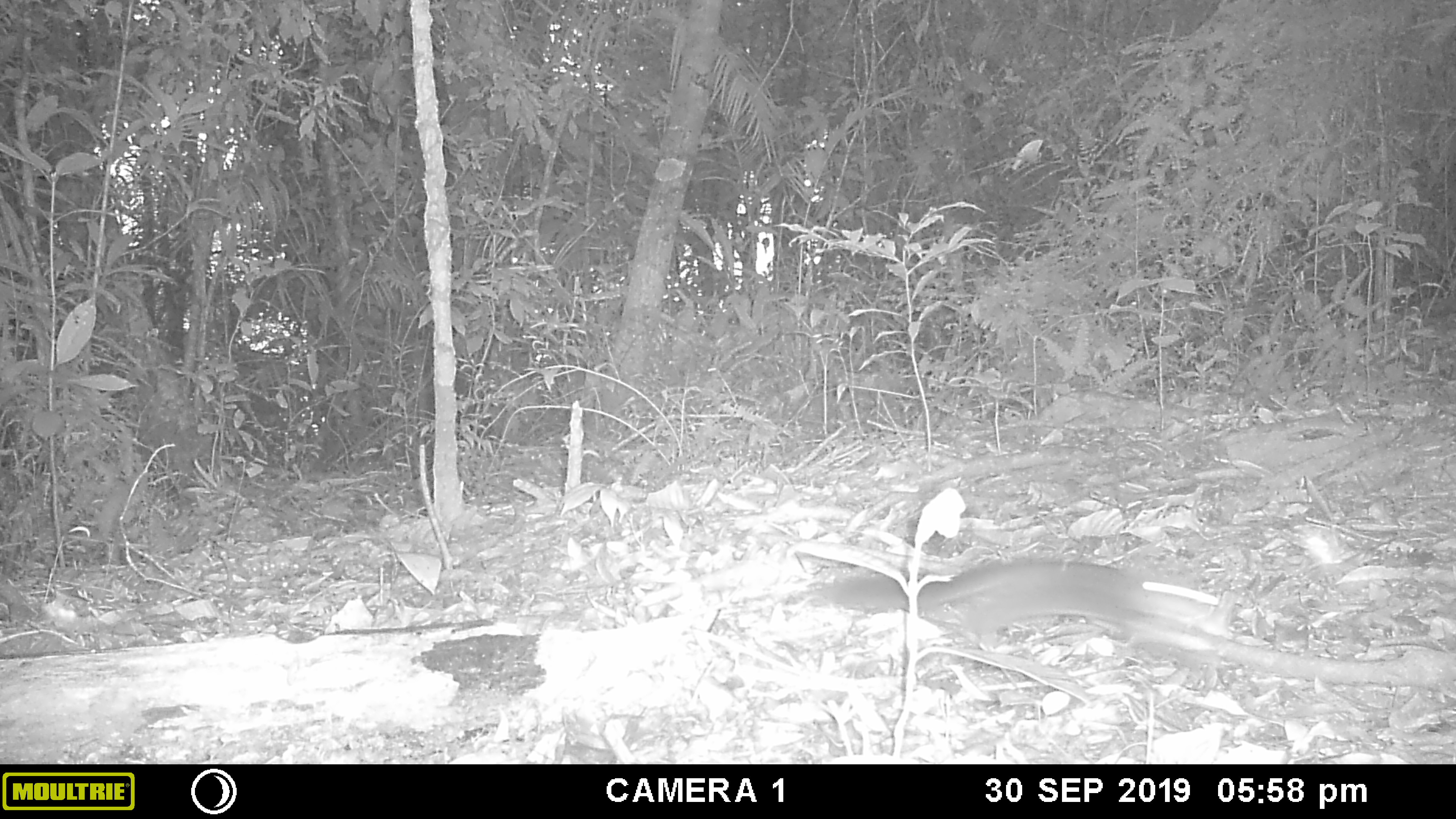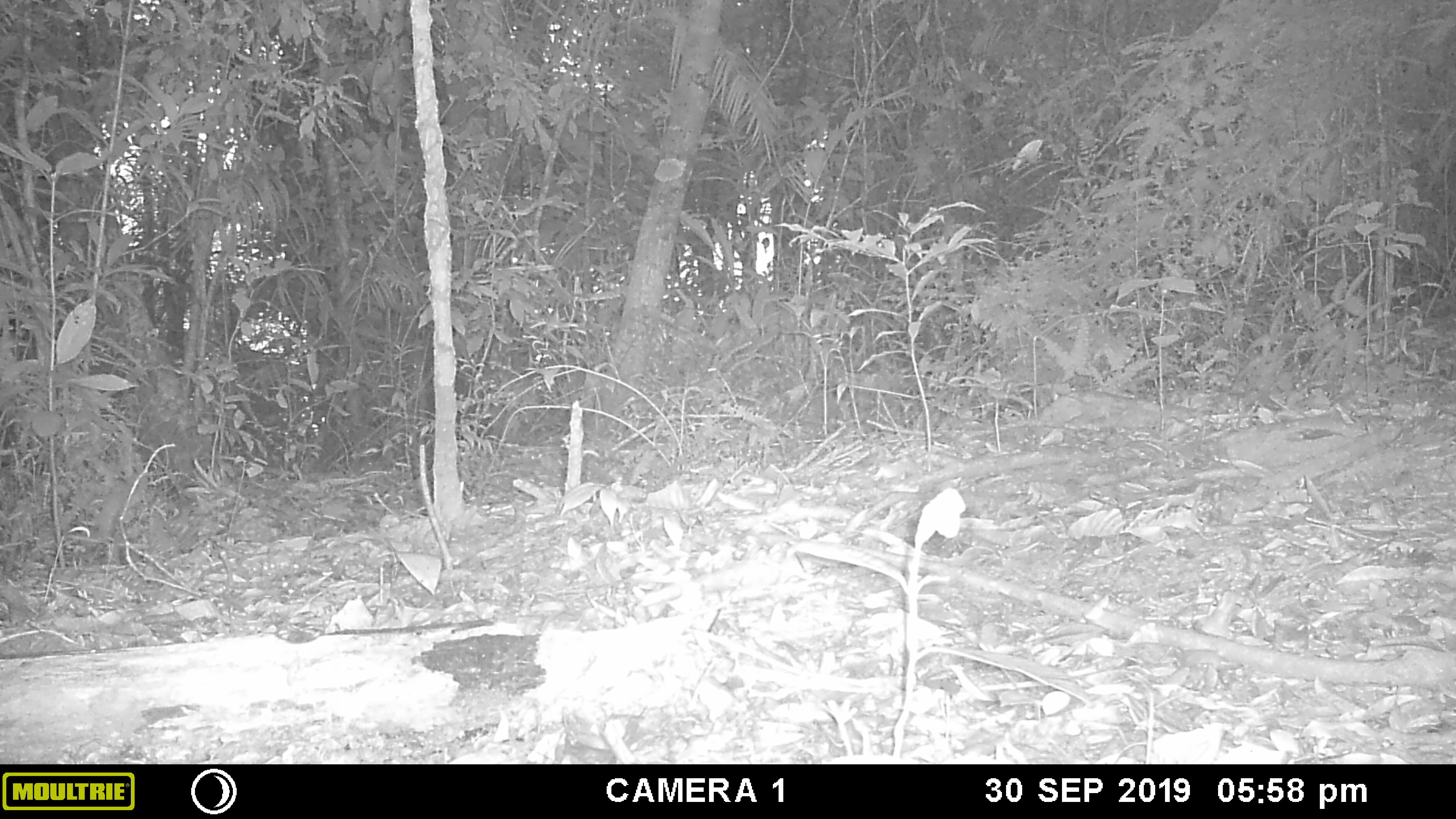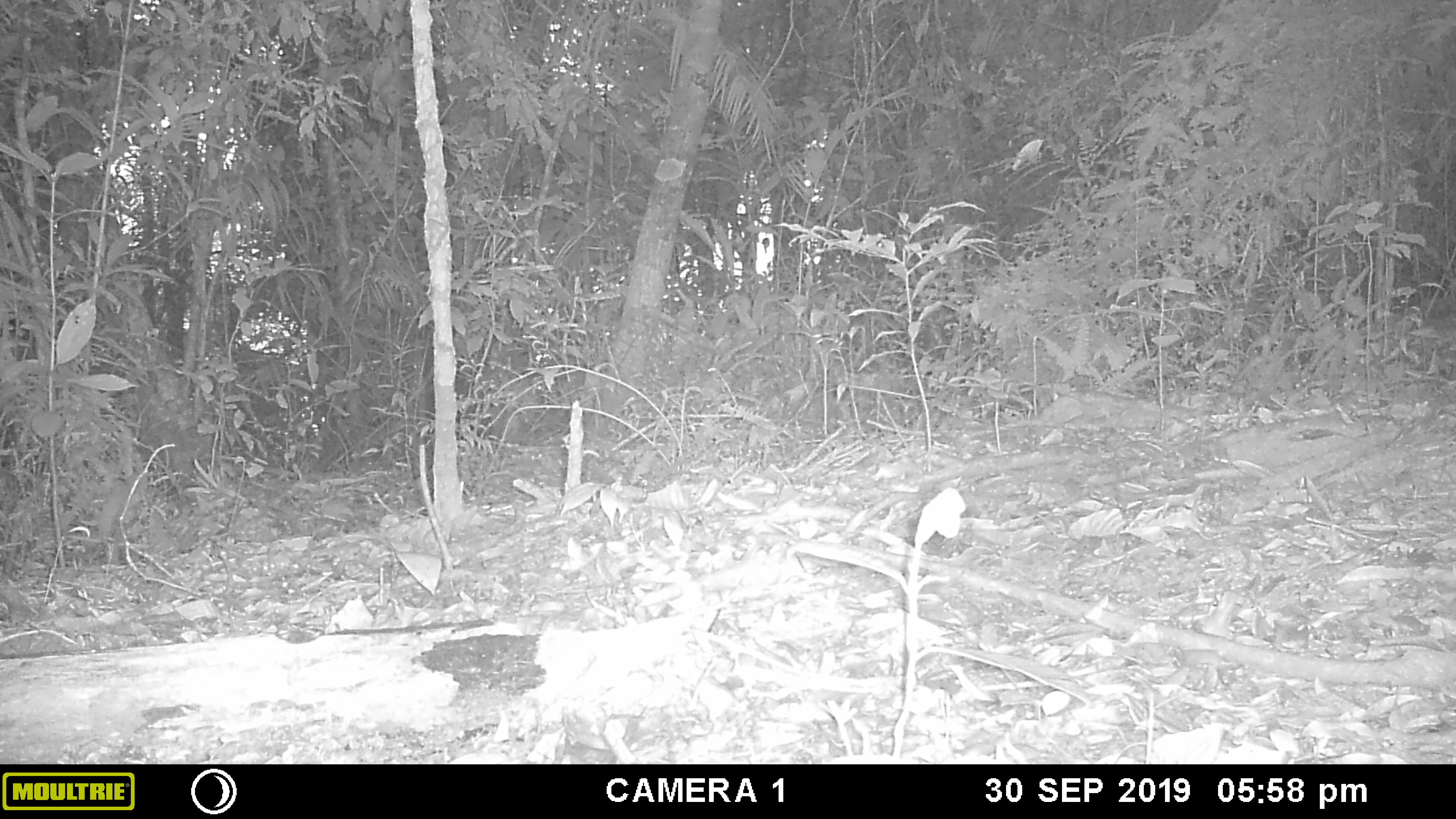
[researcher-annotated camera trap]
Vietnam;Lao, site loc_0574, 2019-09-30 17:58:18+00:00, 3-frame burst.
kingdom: Animalia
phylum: Chordata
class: Mammalia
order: Rodentia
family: Sciuridae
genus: Dremomys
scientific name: Dremomys rufigenis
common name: red-cheeked squirrel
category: red cheeked squirrel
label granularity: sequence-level